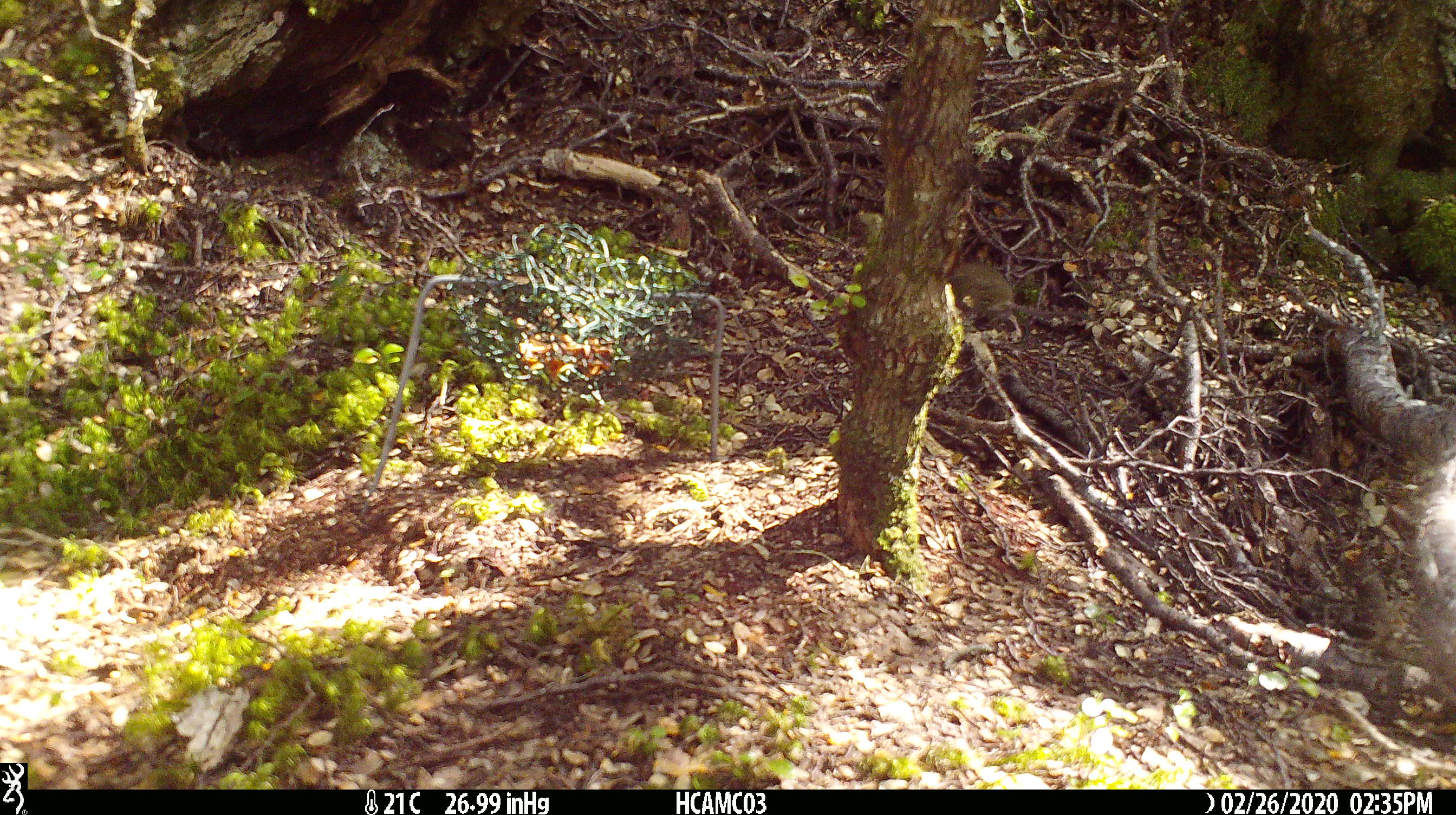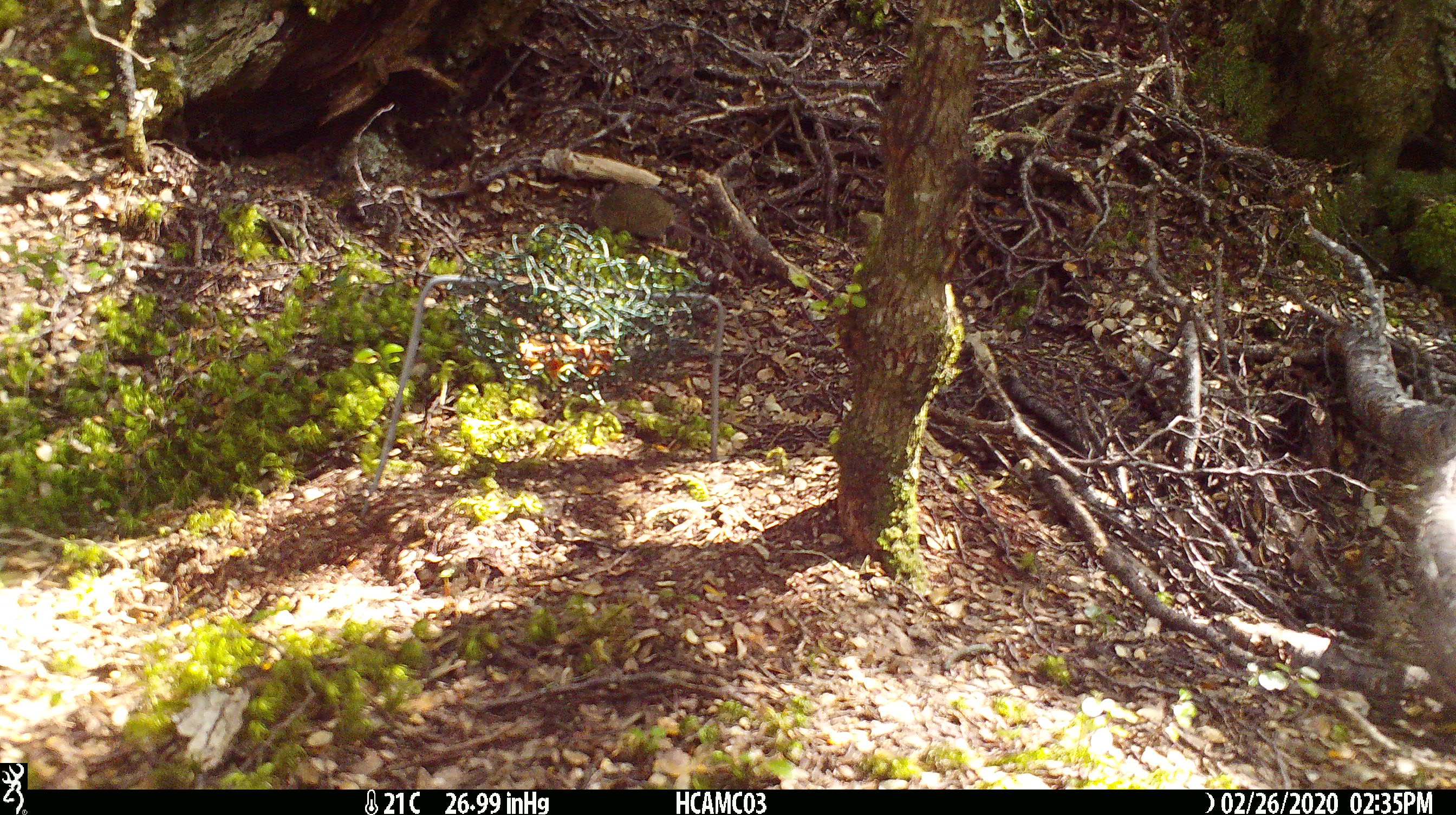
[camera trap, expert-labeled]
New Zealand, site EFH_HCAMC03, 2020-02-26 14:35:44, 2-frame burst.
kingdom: Animalia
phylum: Chordata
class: Mammalia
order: Rodentia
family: Muridae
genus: Mus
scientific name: Mus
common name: mouse